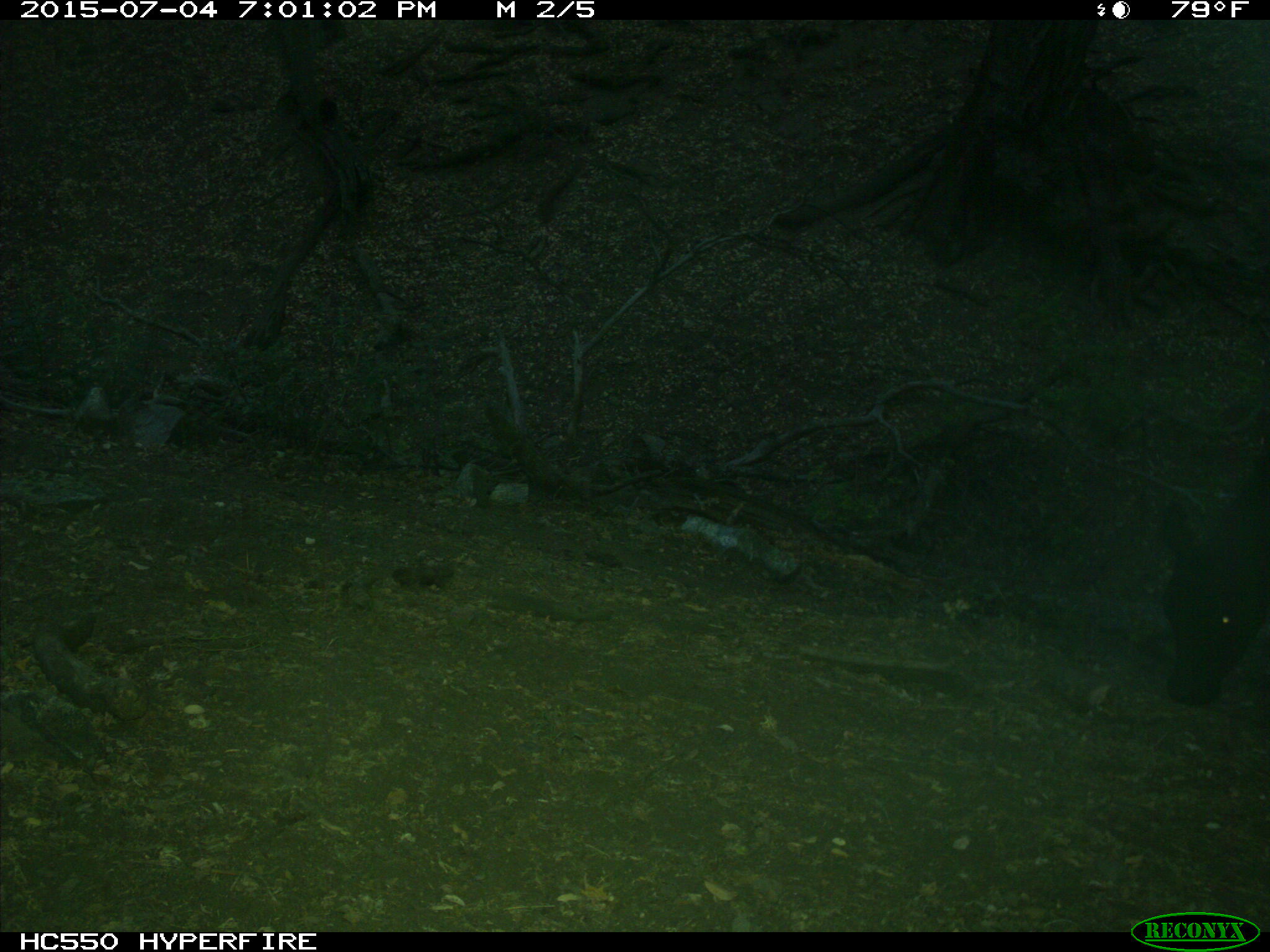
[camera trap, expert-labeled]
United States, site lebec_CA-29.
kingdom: Animalia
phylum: Chordata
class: Mammalia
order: Artiodactyla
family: Bovidae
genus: Bos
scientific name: Bos taurus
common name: domestic cow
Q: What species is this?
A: Bos taurus (domestic cow).